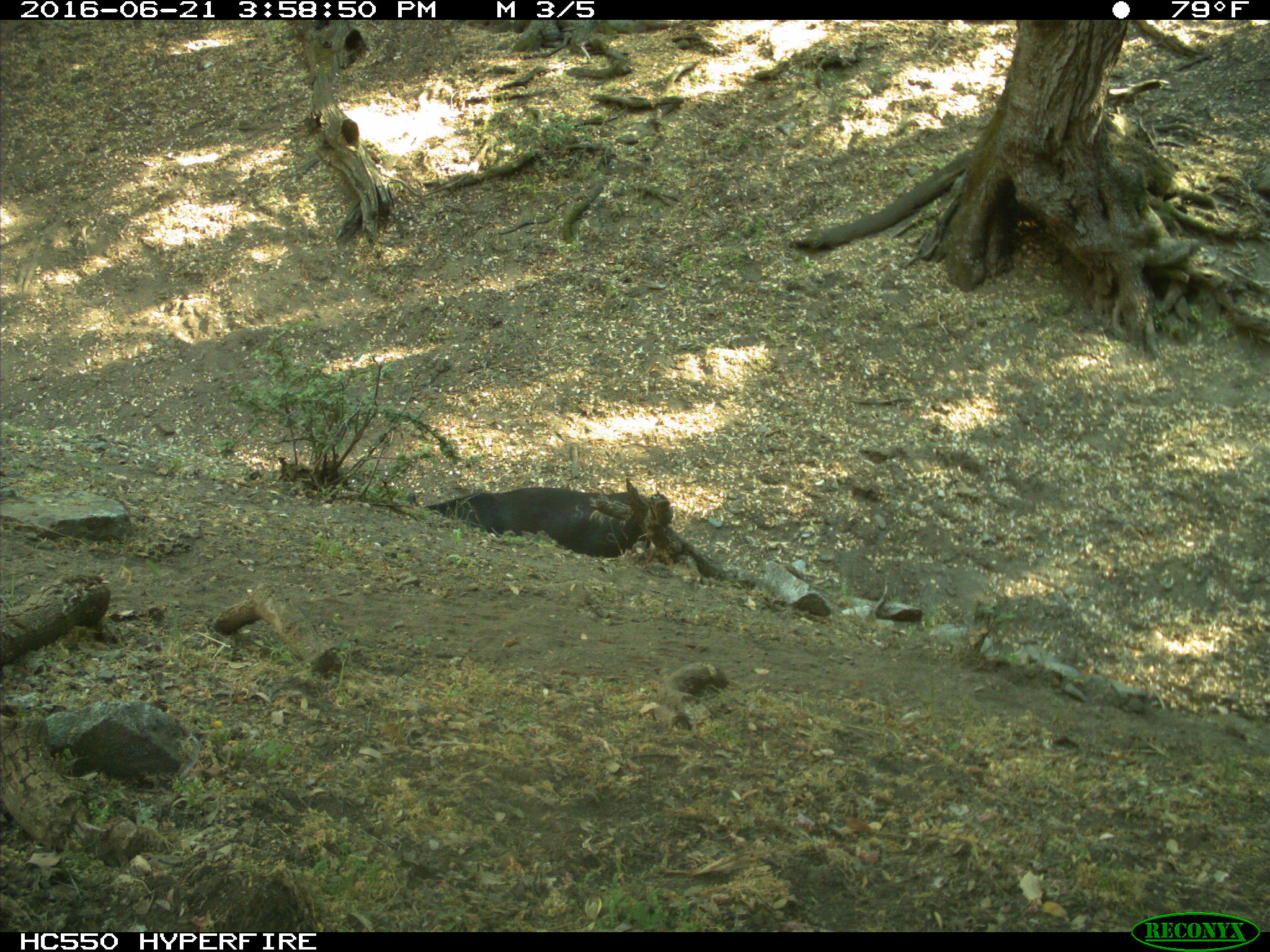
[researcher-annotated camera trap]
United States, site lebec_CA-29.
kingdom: Animalia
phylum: Chordata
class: Mammalia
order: Artiodactyla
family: Bovidae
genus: Bos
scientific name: Bos taurus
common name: domestic cow